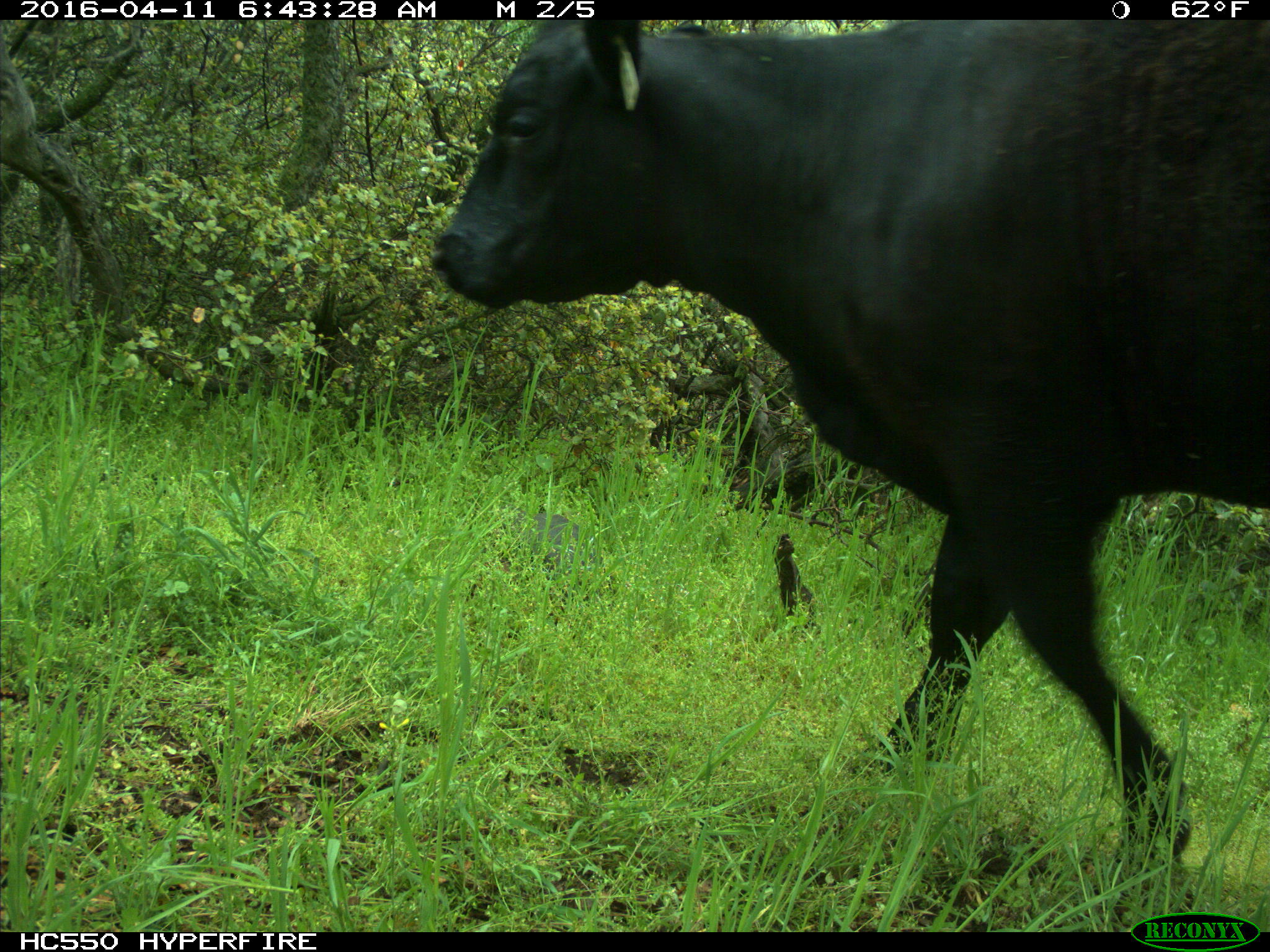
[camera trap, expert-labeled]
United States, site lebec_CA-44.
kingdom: Animalia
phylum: Chordata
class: Mammalia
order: Artiodactyla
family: Bovidae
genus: Bos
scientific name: Bos taurus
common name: domestic cow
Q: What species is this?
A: Bos taurus (domestic cow).